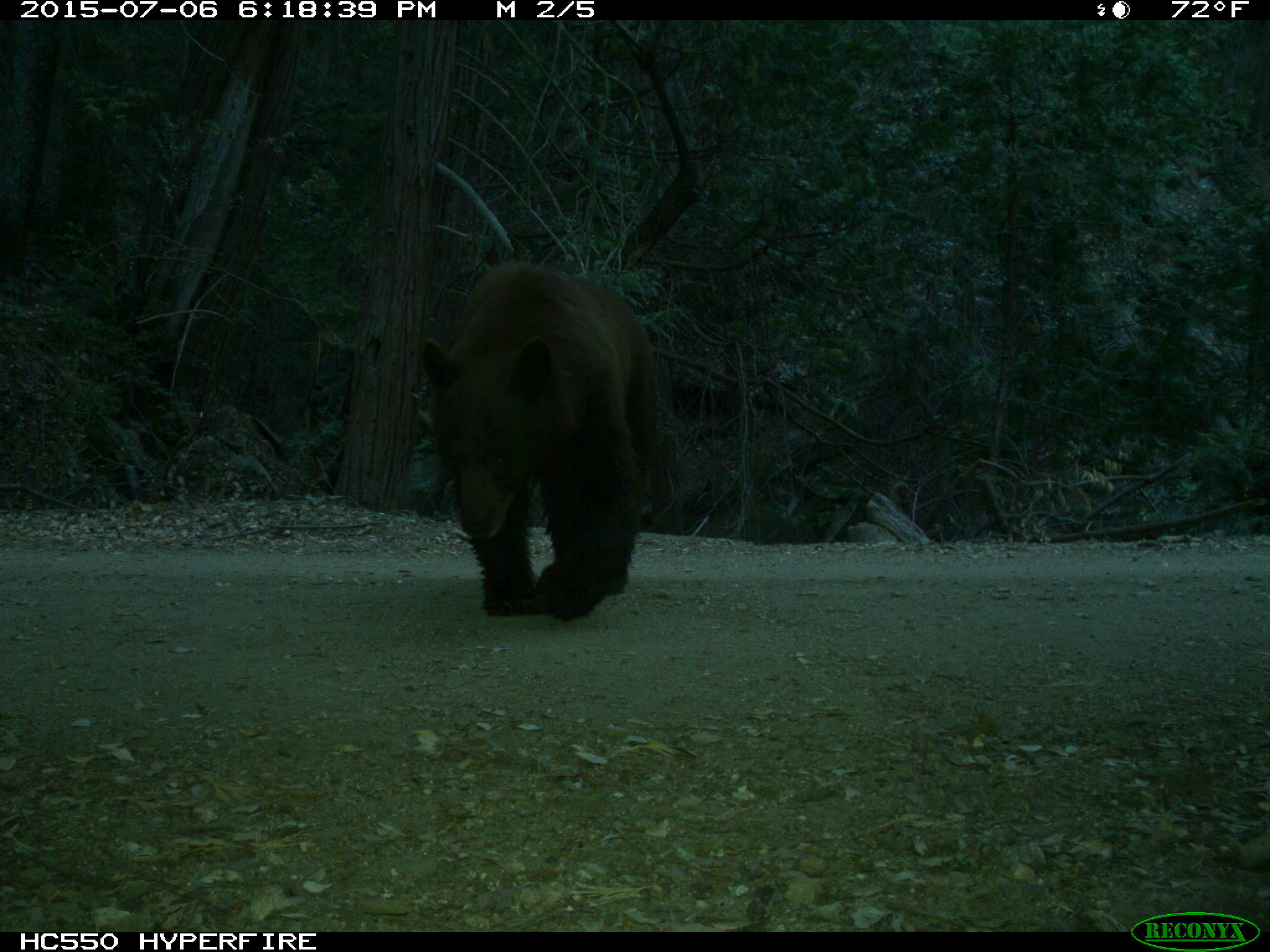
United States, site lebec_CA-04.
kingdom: Animalia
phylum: Chordata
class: Mammalia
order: Carnivora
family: Ursidae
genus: Ursus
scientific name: Ursus americanus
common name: american black bear